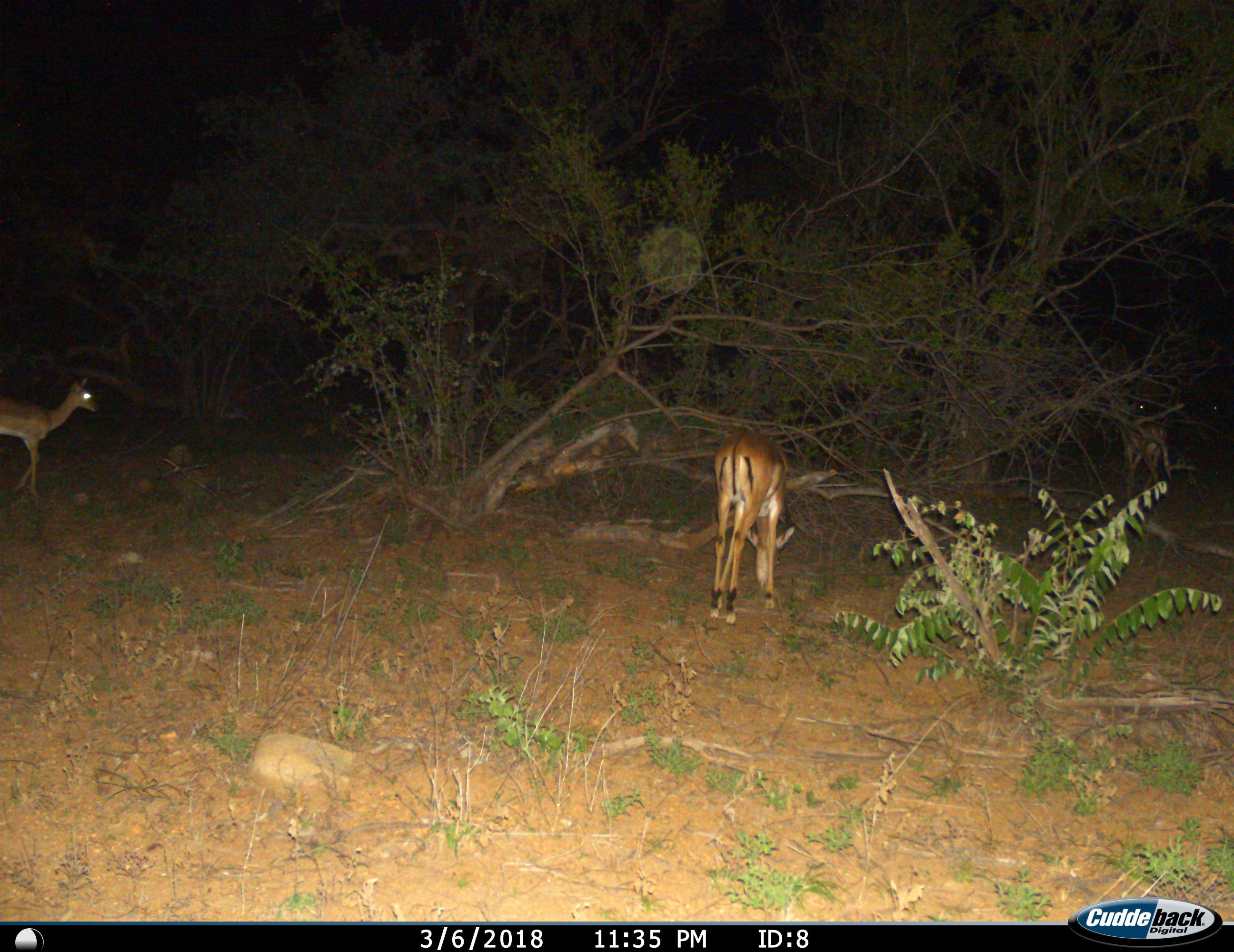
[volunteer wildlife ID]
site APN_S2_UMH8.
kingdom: Animalia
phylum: Chordata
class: Mammalia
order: Artiodactyla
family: Bovidae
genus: Aepyceros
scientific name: Aepyceros melampus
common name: impala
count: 3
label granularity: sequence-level